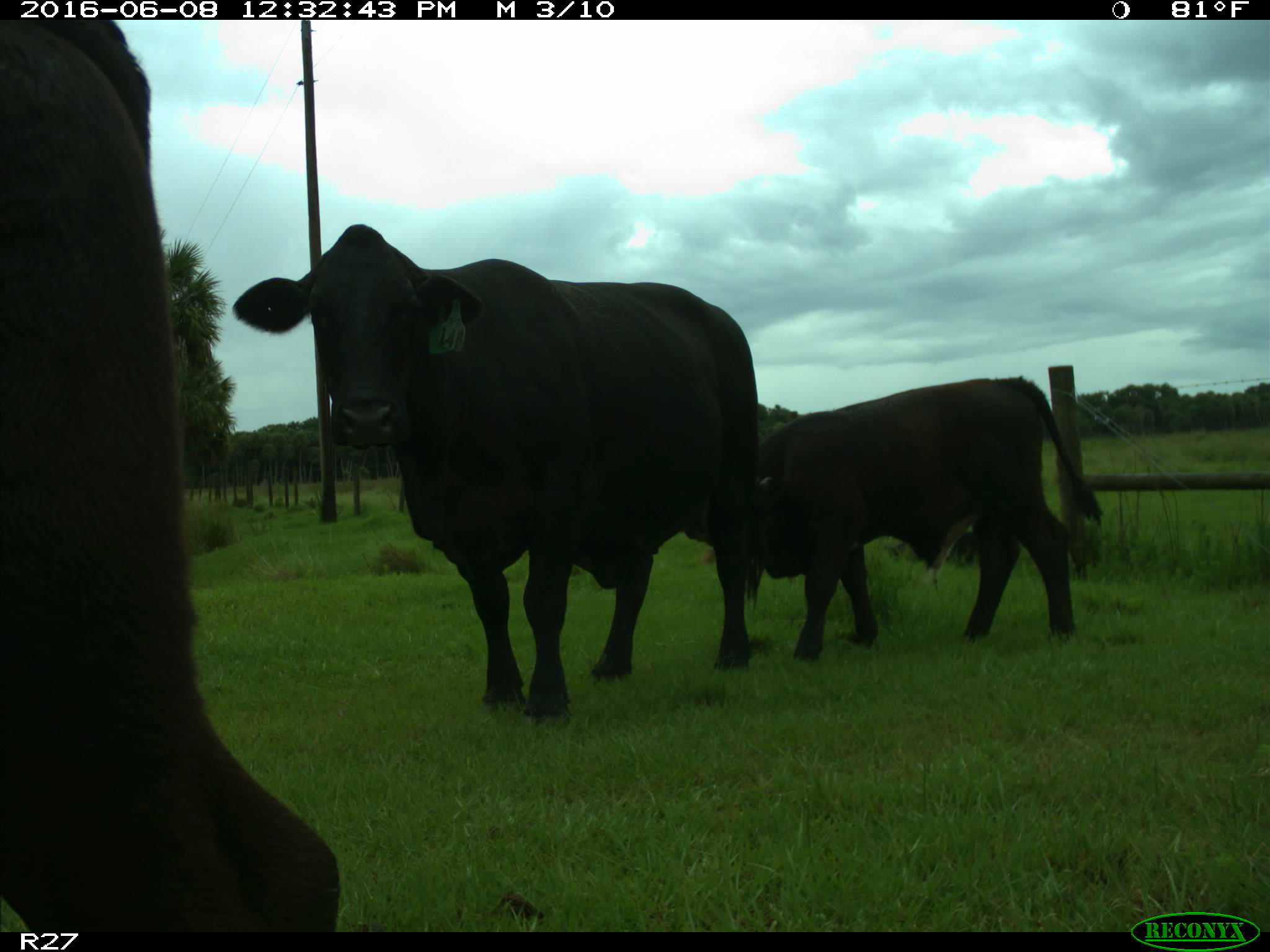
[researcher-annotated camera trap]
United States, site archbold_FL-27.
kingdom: Animalia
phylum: Chordata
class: Mammalia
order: Artiodactyla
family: Bovidae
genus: Bos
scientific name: Bos taurus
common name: domestic cow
Bos taurus (domestic cow).